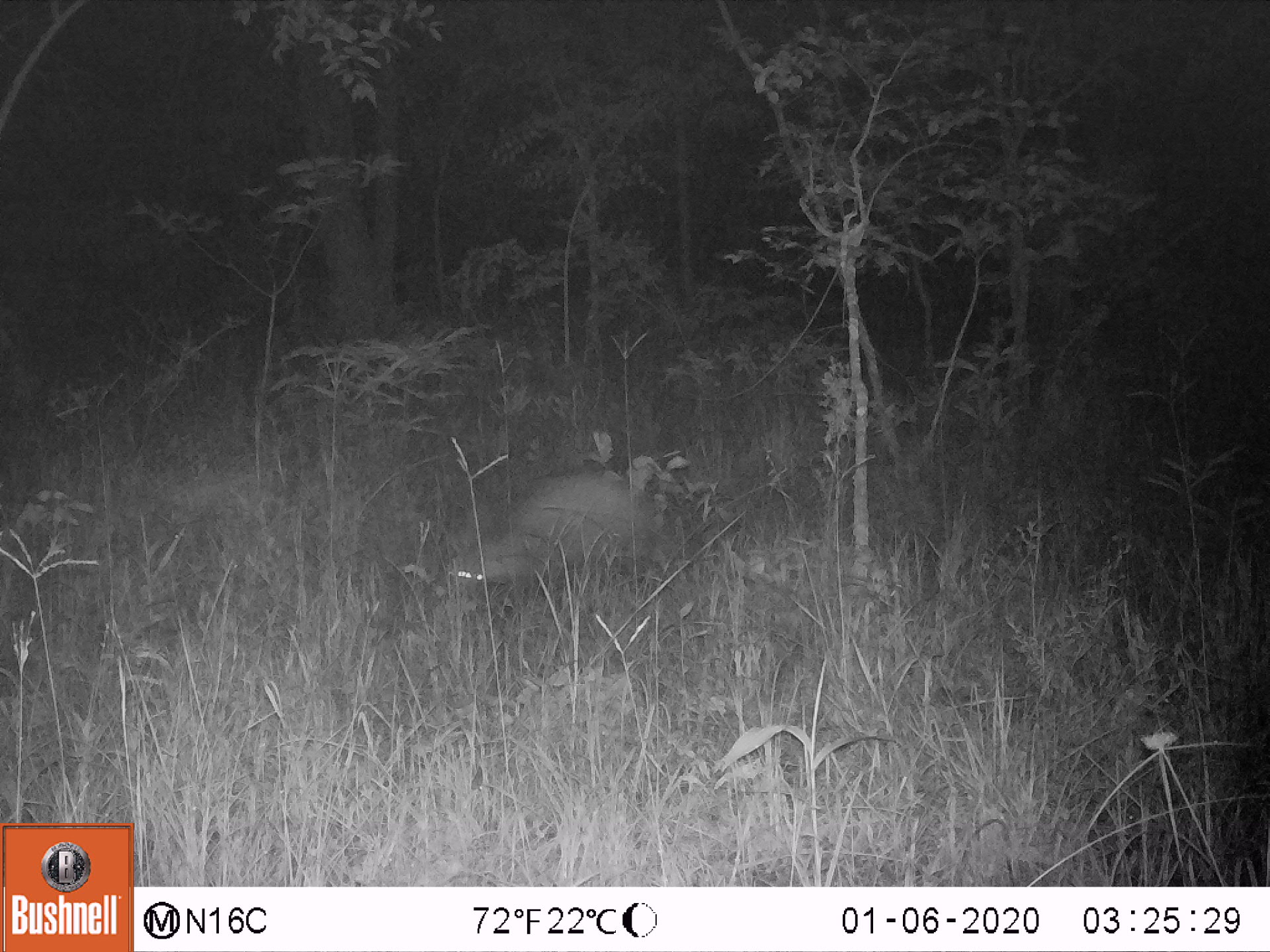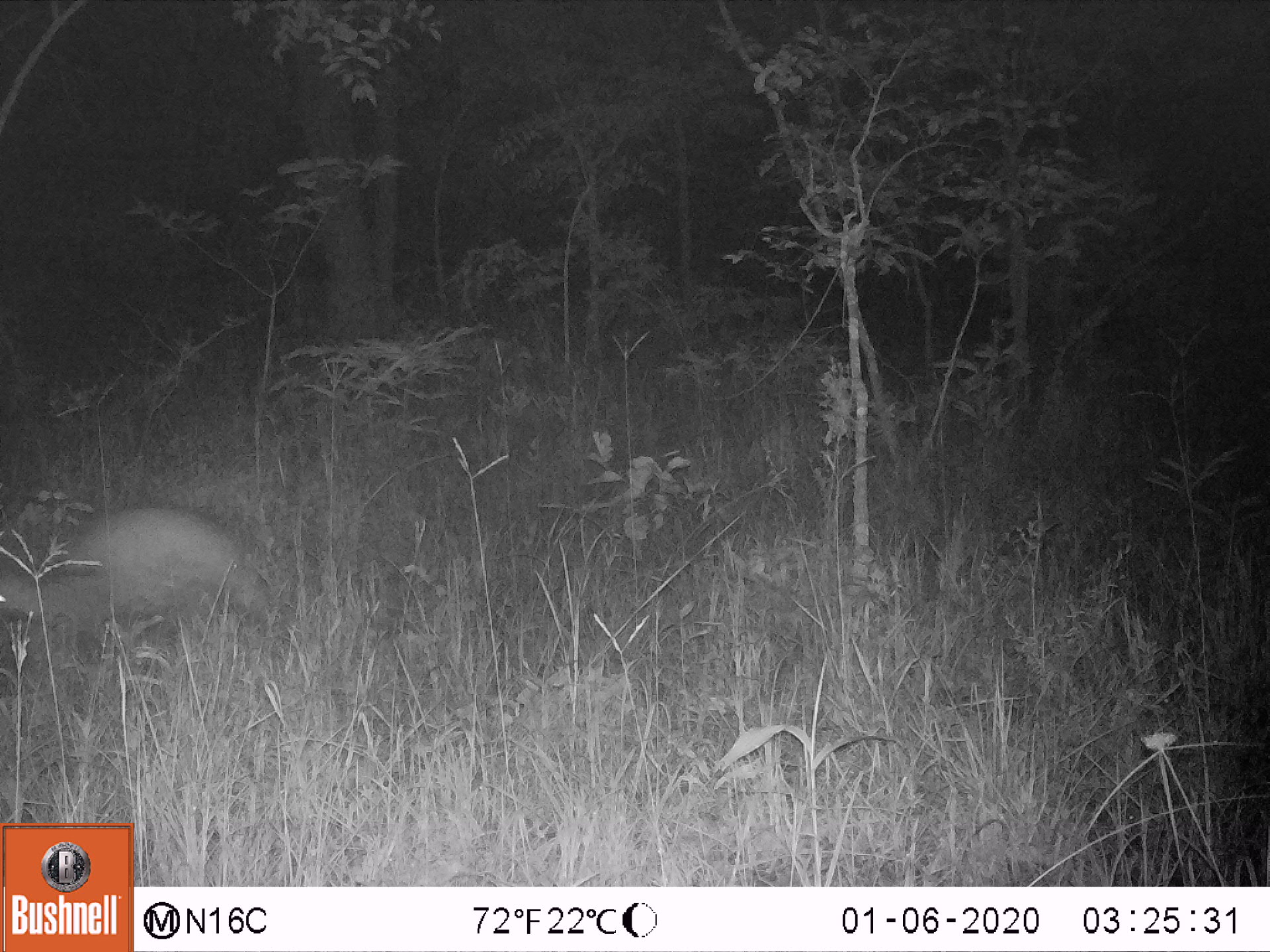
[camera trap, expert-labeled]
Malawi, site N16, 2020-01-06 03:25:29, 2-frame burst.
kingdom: Animalia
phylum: Chordata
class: Mammalia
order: Tubulidentata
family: Orycteropodidae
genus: Orycteropus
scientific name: Orycteropus afer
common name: aardvark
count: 1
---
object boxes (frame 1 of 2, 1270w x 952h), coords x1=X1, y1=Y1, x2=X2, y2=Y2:
aardvark: x1=433, y1=473, x2=676, y2=592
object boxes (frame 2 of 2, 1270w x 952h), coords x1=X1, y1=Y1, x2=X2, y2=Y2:
aardvark: x1=0, y1=508, x2=283, y2=603